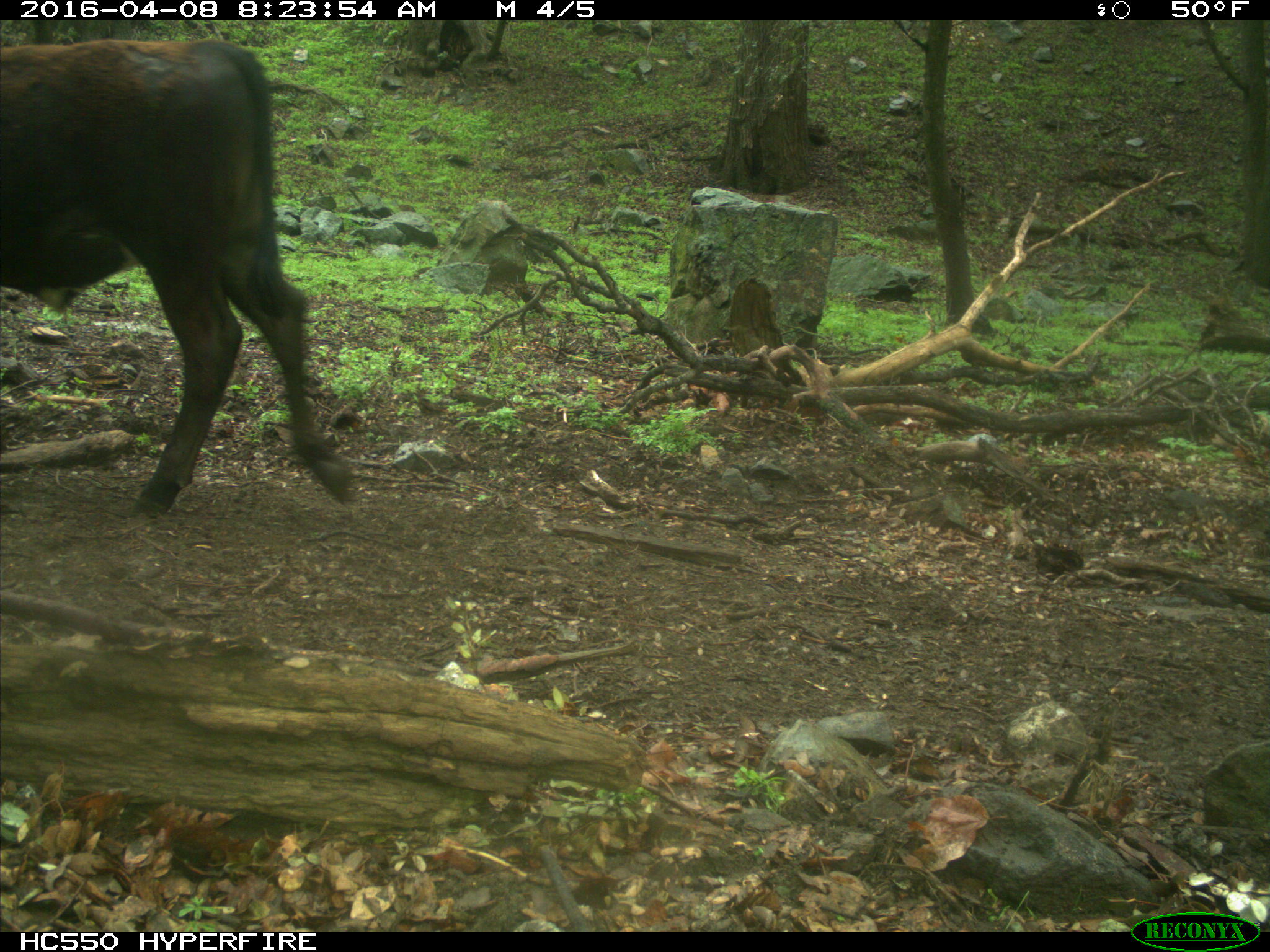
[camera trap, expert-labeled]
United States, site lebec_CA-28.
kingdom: Animalia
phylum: Chordata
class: Mammalia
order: Artiodactyla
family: Bovidae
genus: Bos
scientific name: Bos taurus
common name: domestic cow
Bos taurus (domestic cow).